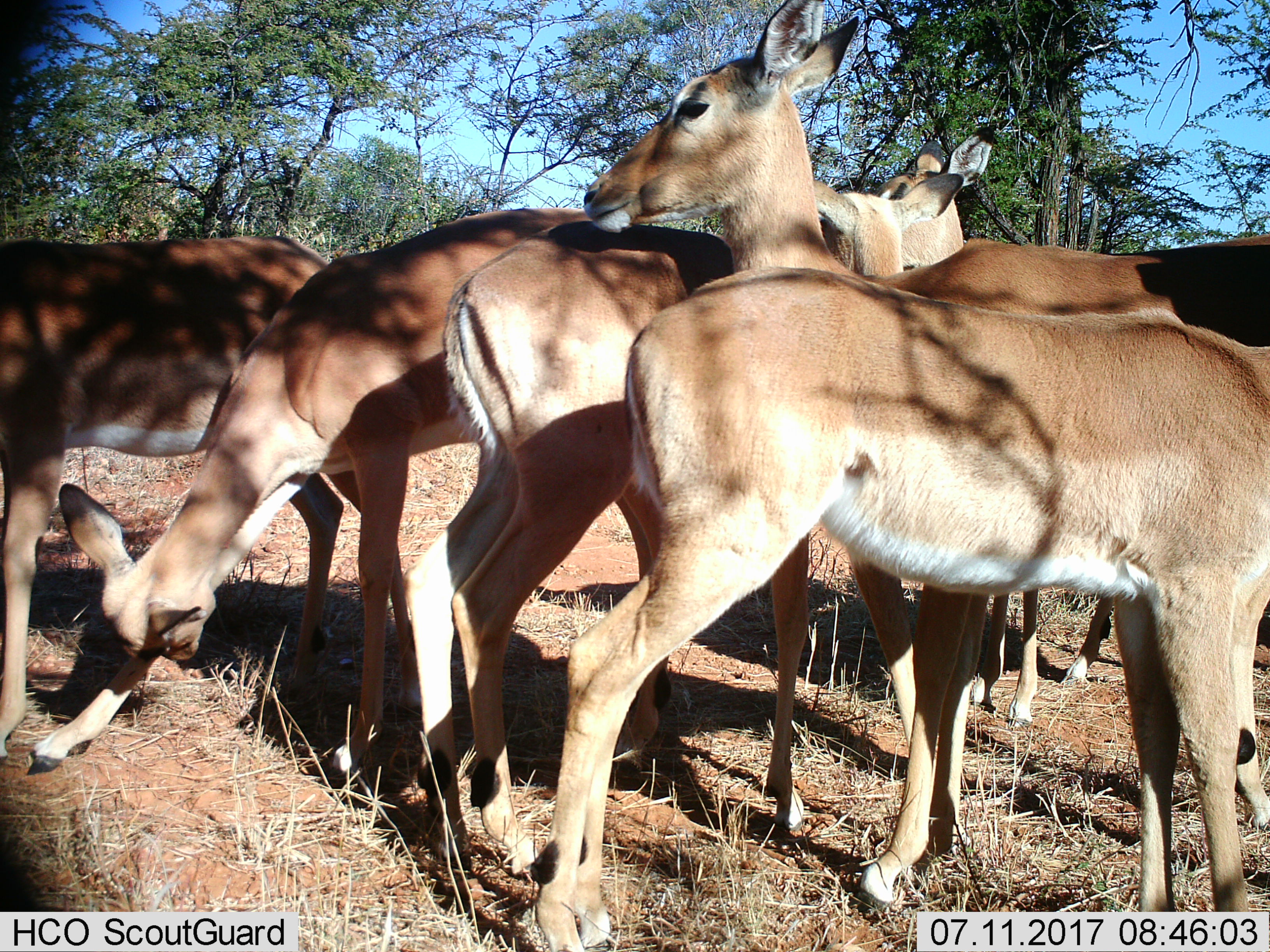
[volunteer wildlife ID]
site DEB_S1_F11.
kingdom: Animalia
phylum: Chordata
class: Mammalia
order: Artiodactyla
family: Bovidae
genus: Aepyceros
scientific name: Aepyceros melampus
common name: impala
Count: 7.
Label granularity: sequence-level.